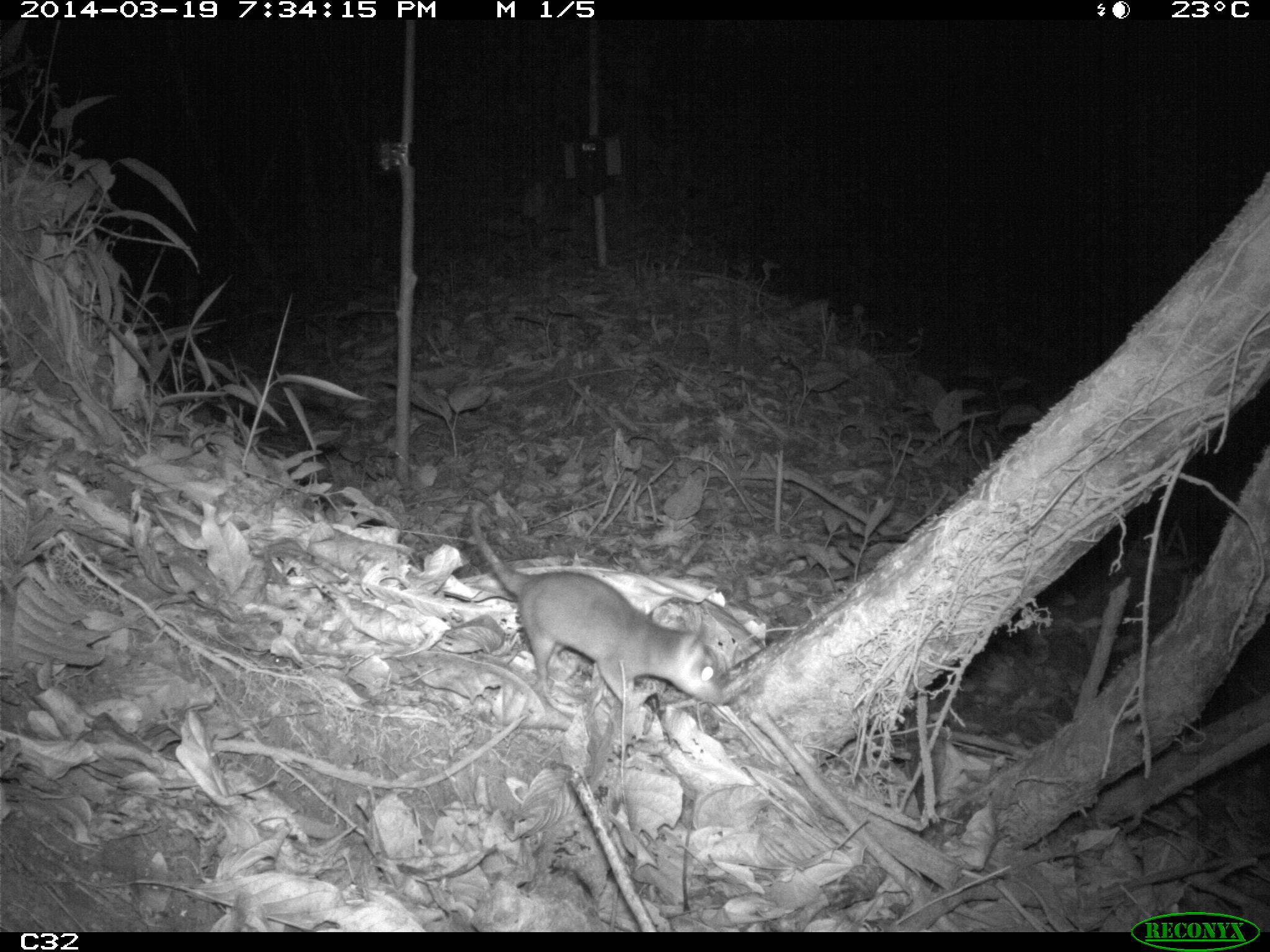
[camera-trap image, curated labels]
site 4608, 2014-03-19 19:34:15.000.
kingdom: Animalia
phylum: Chordata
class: Mammalia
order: Didelphimorphia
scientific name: Didelphimorphia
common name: opossum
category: unknown opossum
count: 1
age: adult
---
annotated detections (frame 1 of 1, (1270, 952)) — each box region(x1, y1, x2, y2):
unknown opossum: region(465, 503, 725, 713)